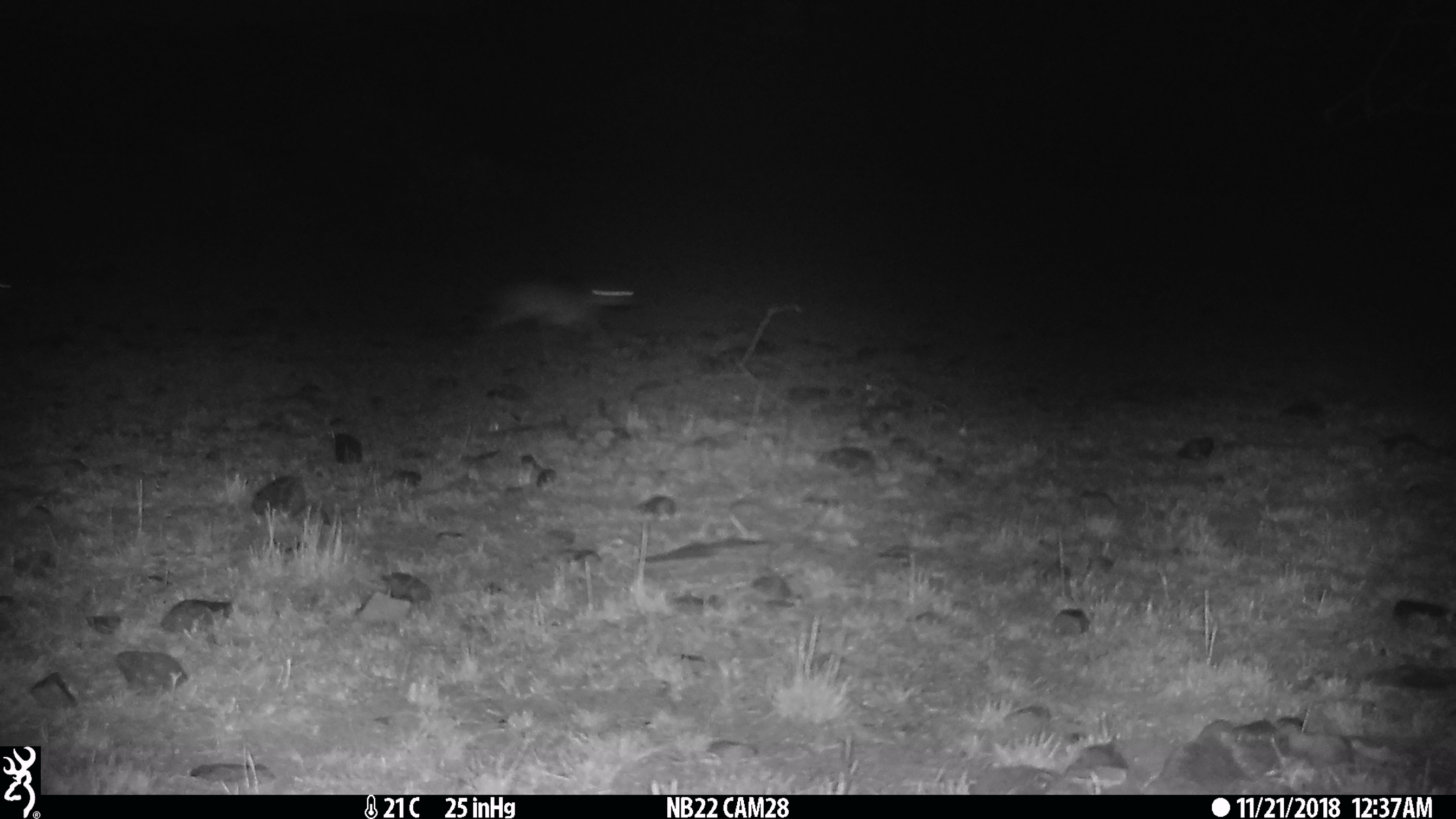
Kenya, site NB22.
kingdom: Animalia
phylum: Chordata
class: Mammalia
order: Lagomorpha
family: Leporidae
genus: Lepus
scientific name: Lepus capensis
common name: cape hare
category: hare